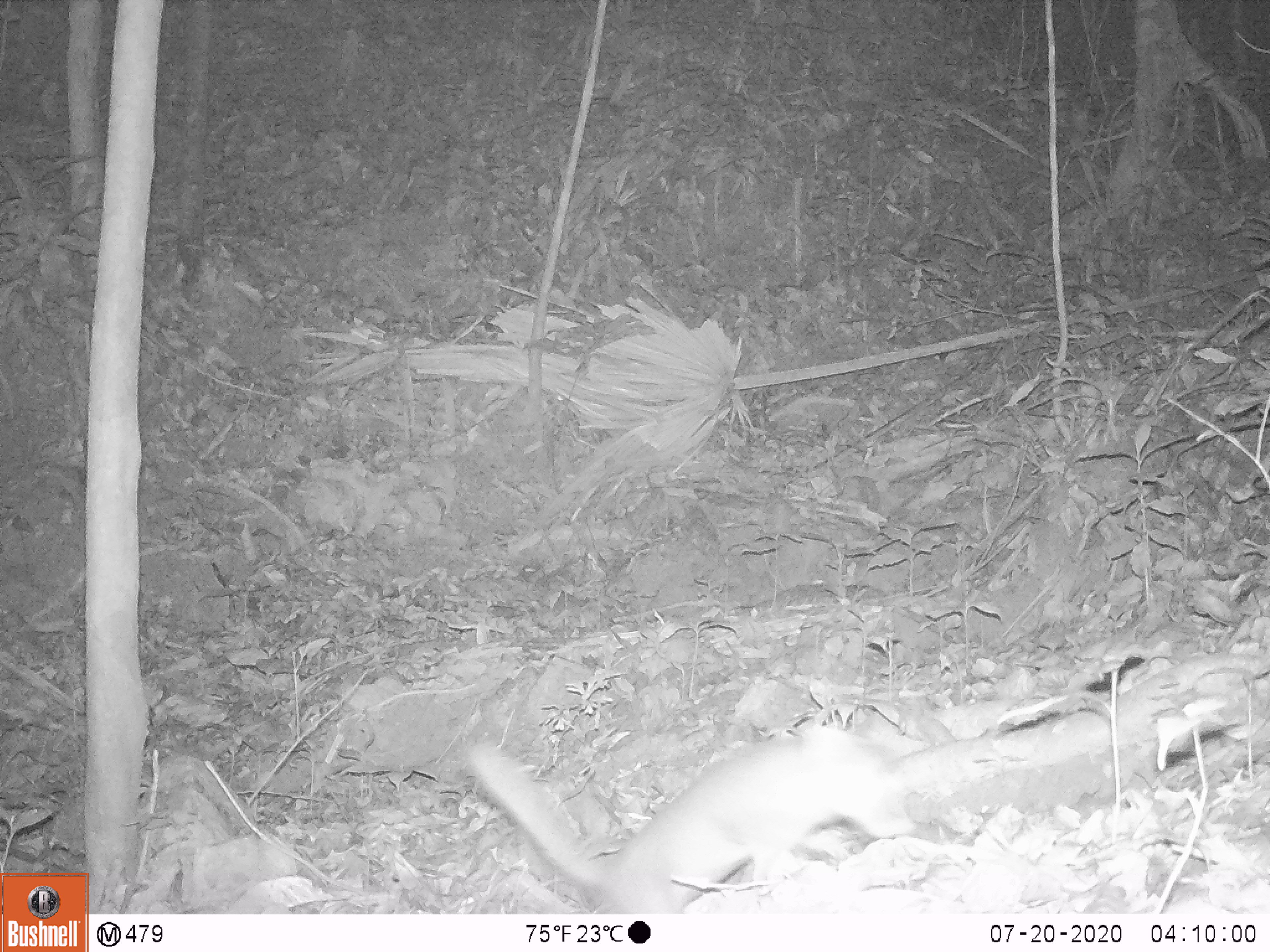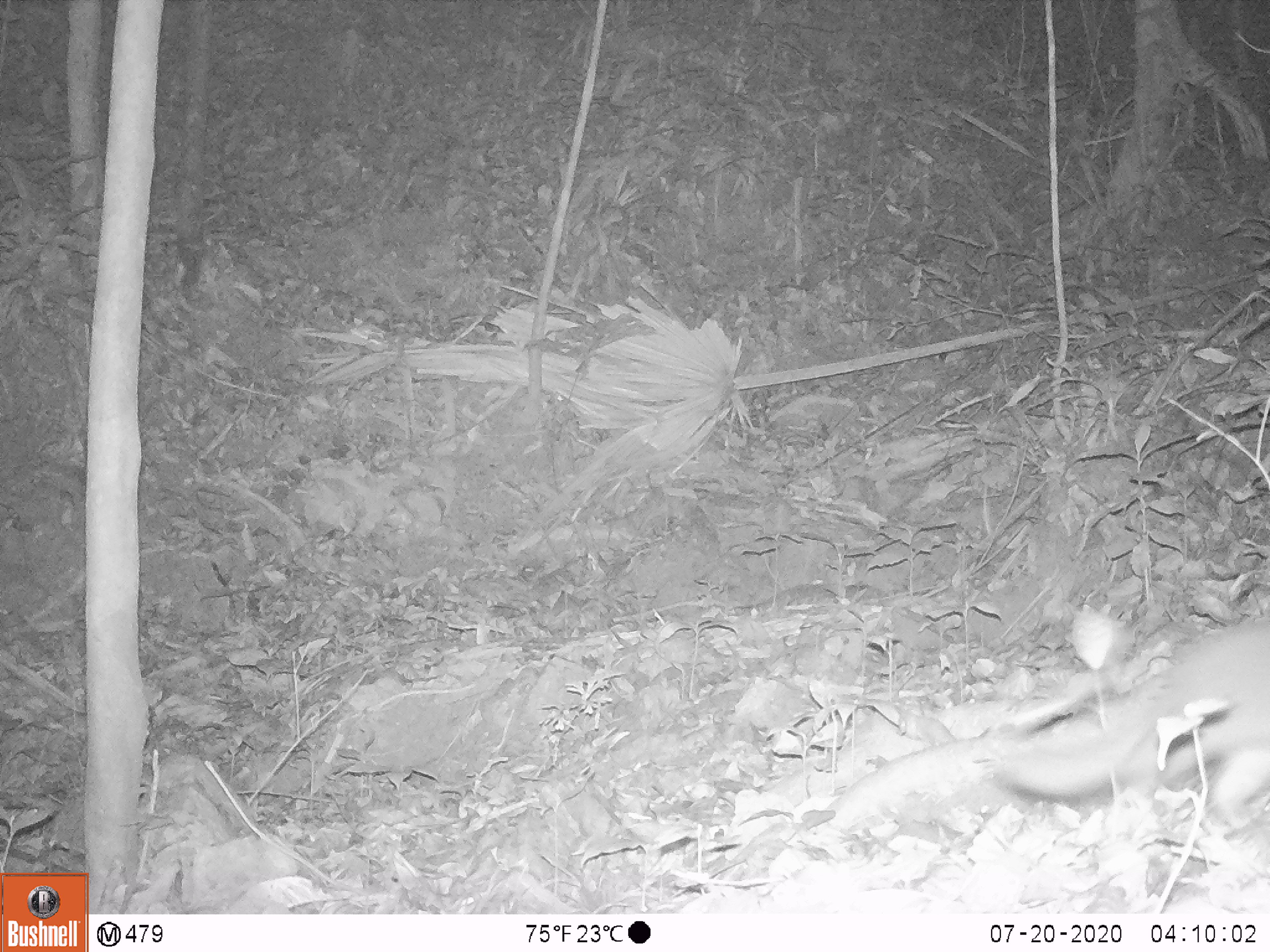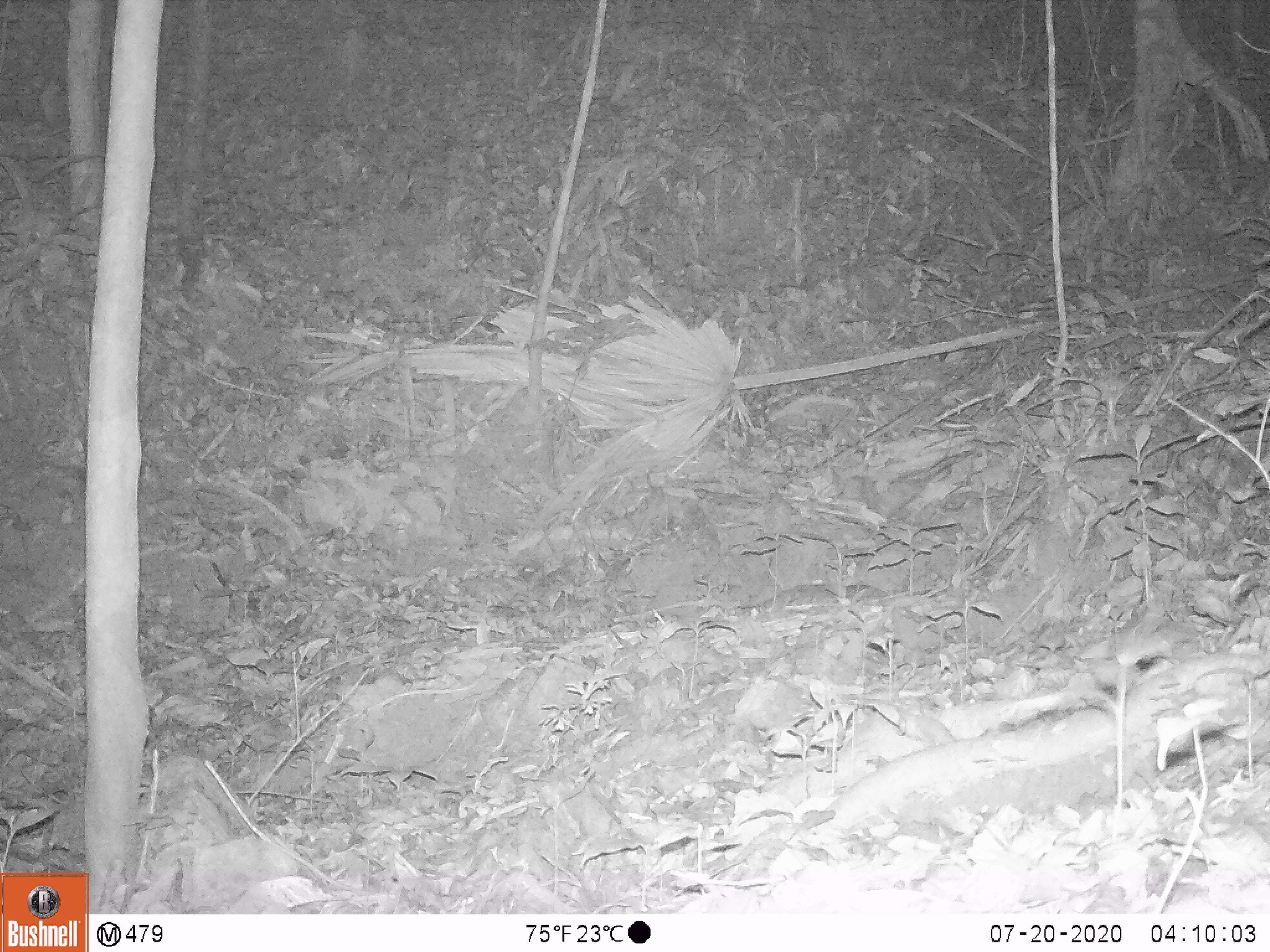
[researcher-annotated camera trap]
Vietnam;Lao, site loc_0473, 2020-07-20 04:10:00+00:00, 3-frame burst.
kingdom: Animalia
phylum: Chordata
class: Mammalia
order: Carnivora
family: Mustelidae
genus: Melogale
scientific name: Melogale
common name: ferret badger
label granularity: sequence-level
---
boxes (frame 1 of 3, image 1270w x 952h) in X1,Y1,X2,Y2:
ferret badger: 458,730,914,914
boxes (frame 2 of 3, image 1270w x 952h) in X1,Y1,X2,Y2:
ferret badger: 1004,613,1268,831